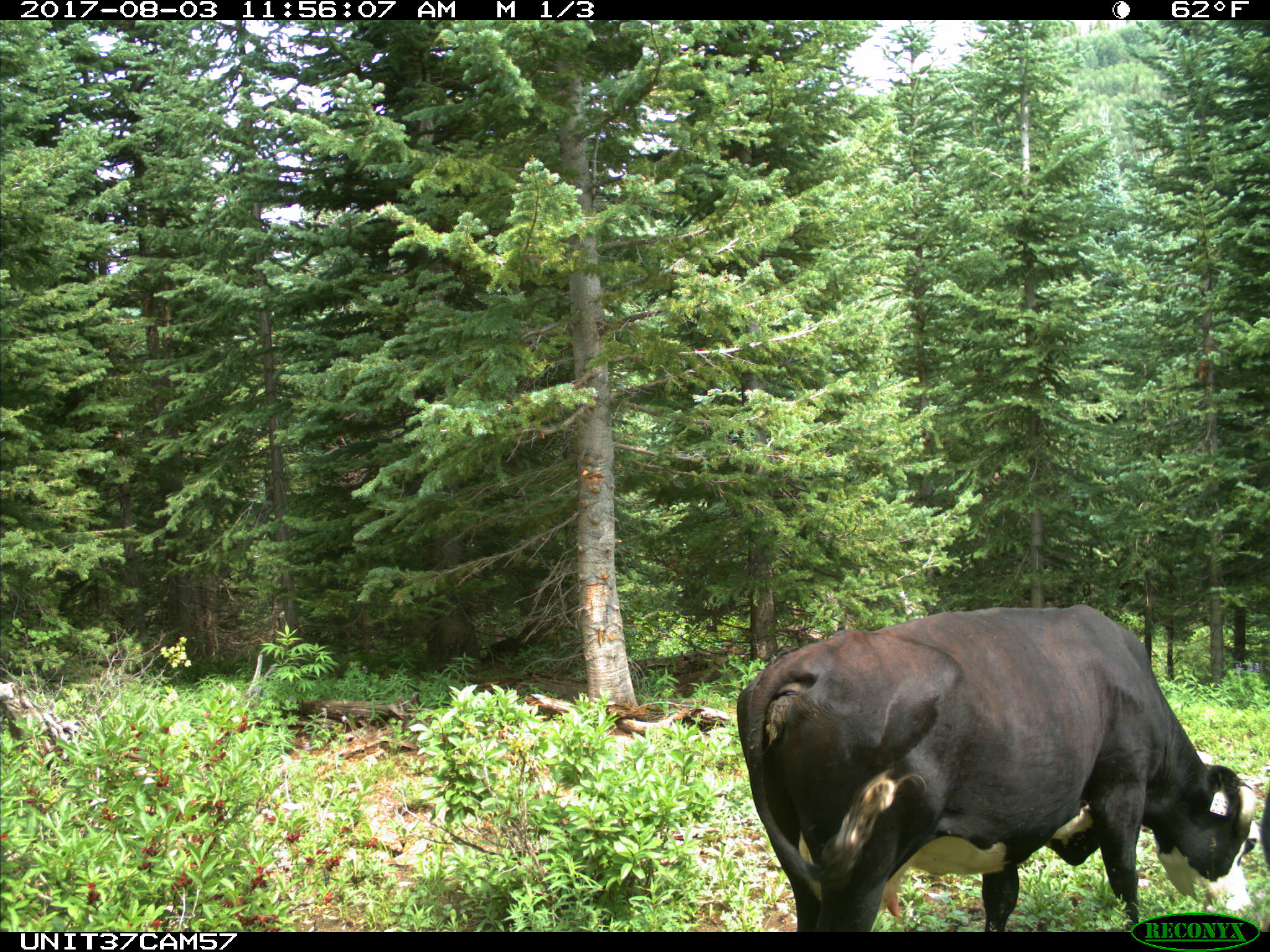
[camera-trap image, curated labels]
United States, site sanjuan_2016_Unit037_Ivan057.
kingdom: Animalia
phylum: Chordata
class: Mammalia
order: Artiodactyla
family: Bovidae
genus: Bos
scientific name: Bos taurus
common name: domestic cow